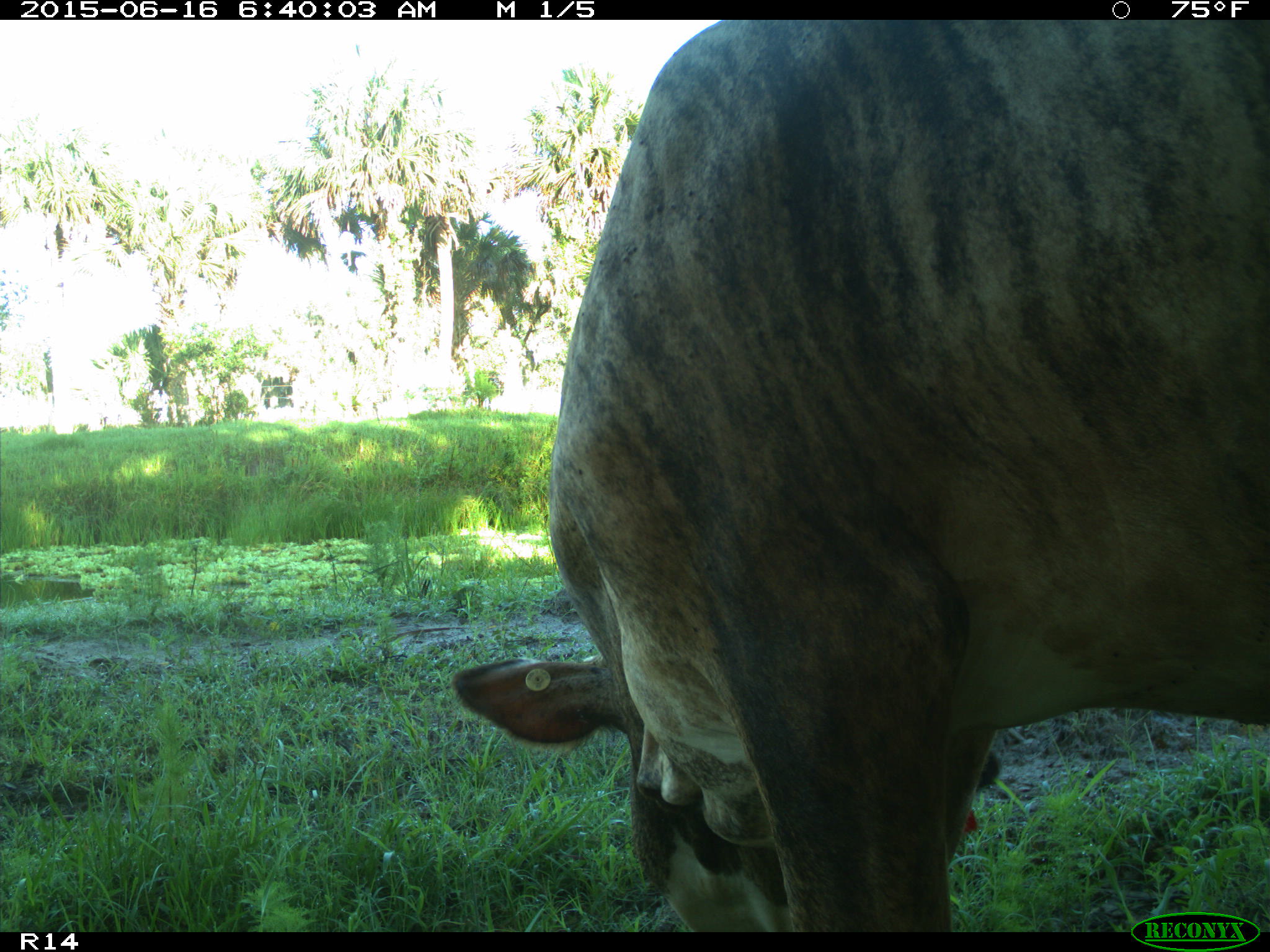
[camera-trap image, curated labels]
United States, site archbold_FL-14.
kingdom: Animalia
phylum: Chordata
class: Mammalia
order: Artiodactyla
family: Bovidae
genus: Bos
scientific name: Bos taurus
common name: domestic cow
Bos taurus (domestic cow).